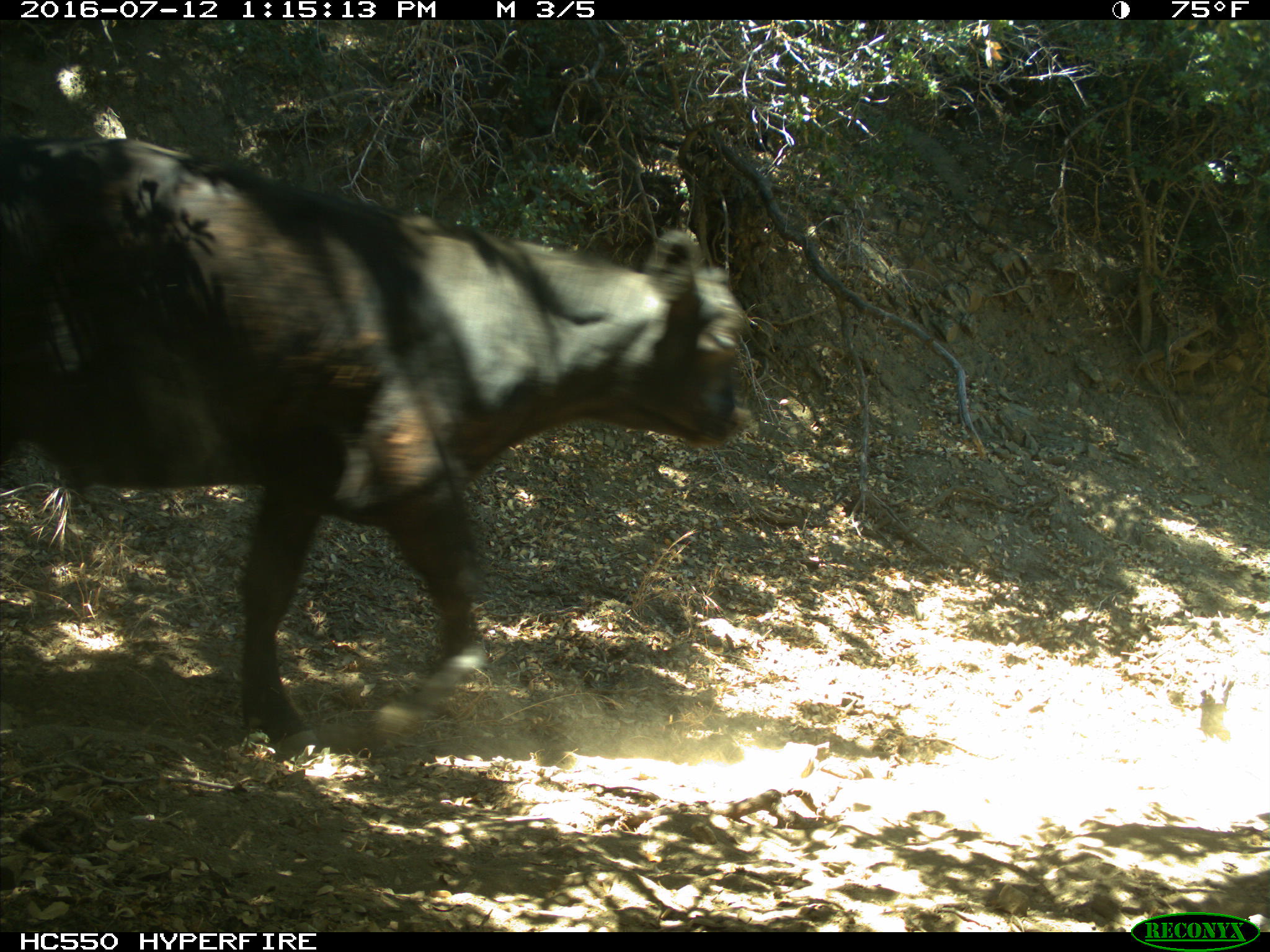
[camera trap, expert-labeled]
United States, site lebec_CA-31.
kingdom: Animalia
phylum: Chordata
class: Mammalia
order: Artiodactyla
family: Bovidae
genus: Bos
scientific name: Bos taurus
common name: domestic cow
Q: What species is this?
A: Bos taurus (domestic cow).